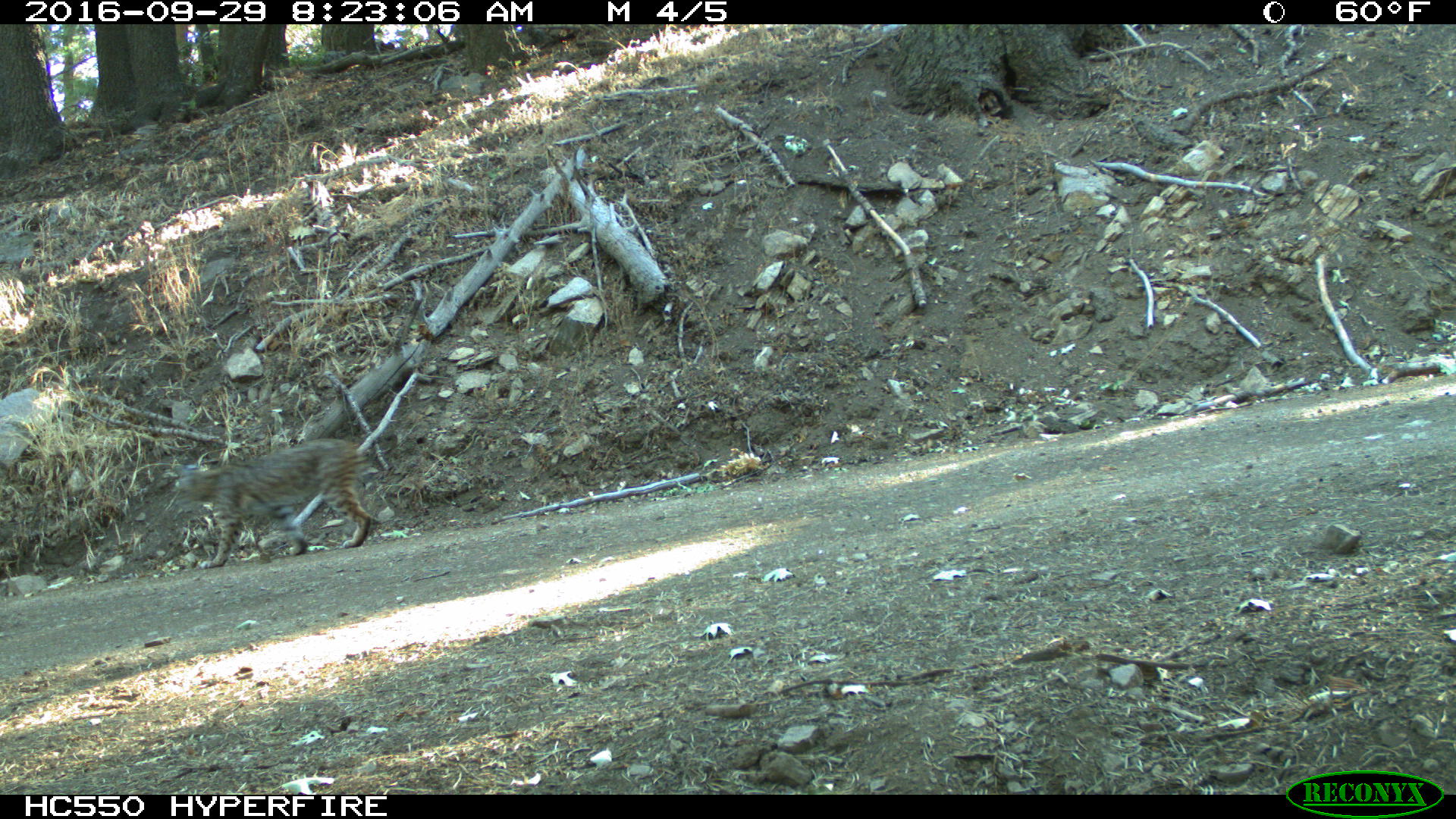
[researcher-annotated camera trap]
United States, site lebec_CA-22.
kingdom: Animalia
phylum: Chordata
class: Mammalia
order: Carnivora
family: Felidae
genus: Lynx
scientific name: Lynx rufus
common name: bobcat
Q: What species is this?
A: Lynx rufus (bobcat).